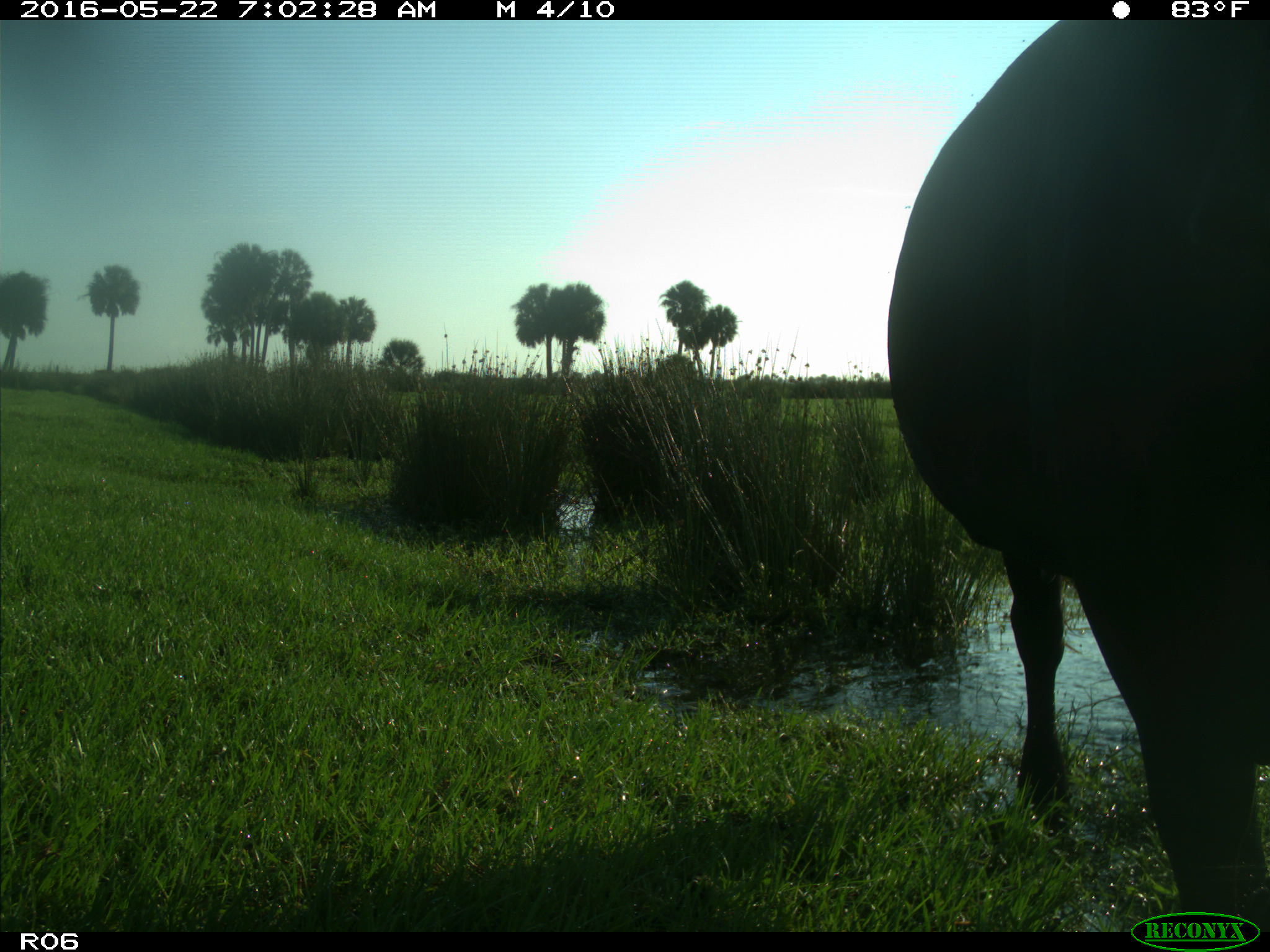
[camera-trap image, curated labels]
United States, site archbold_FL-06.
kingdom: Animalia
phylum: Chordata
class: Mammalia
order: Artiodactyla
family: Bovidae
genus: Bos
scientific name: Bos taurus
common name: domestic cow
Bos taurus (domestic cow).